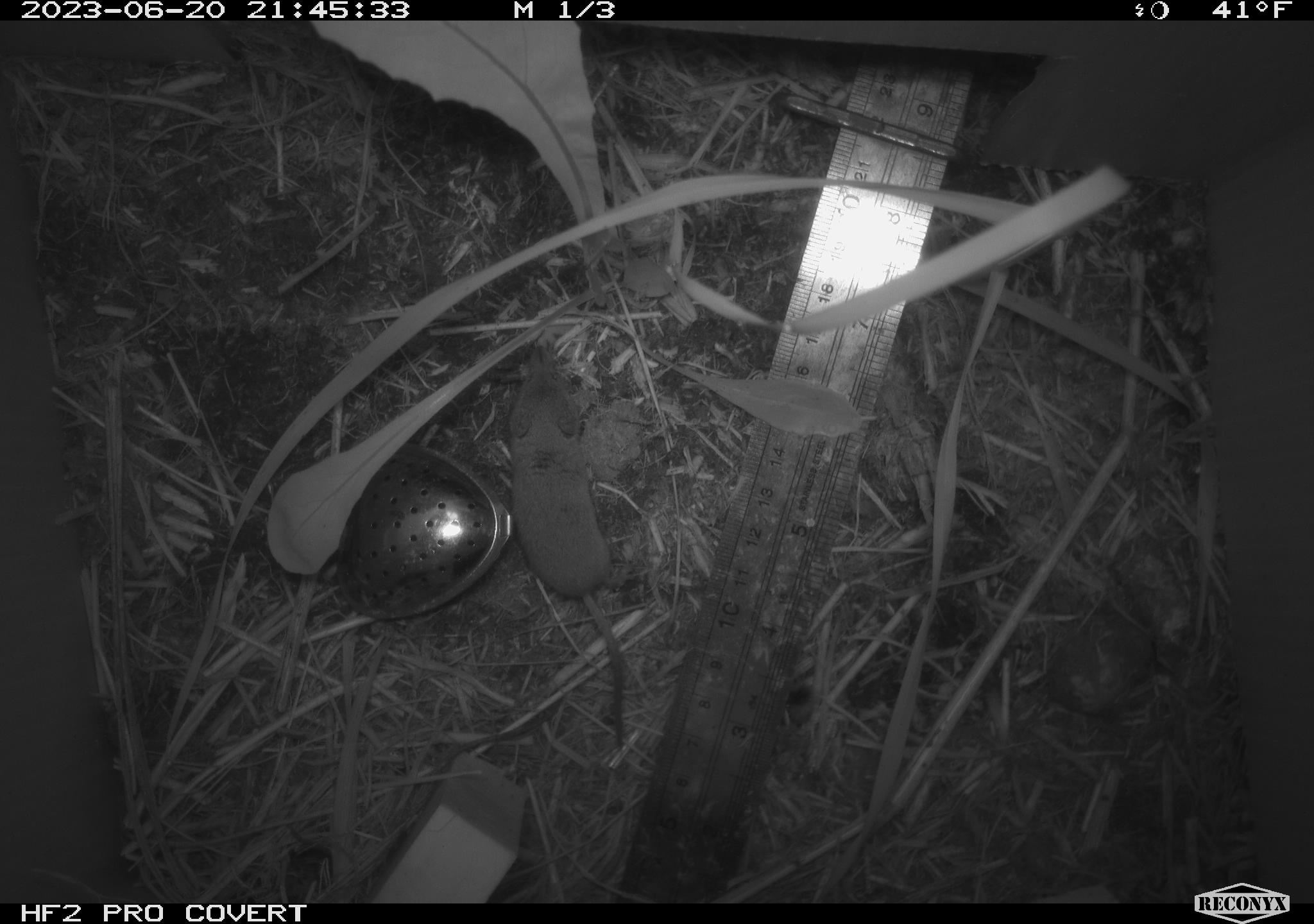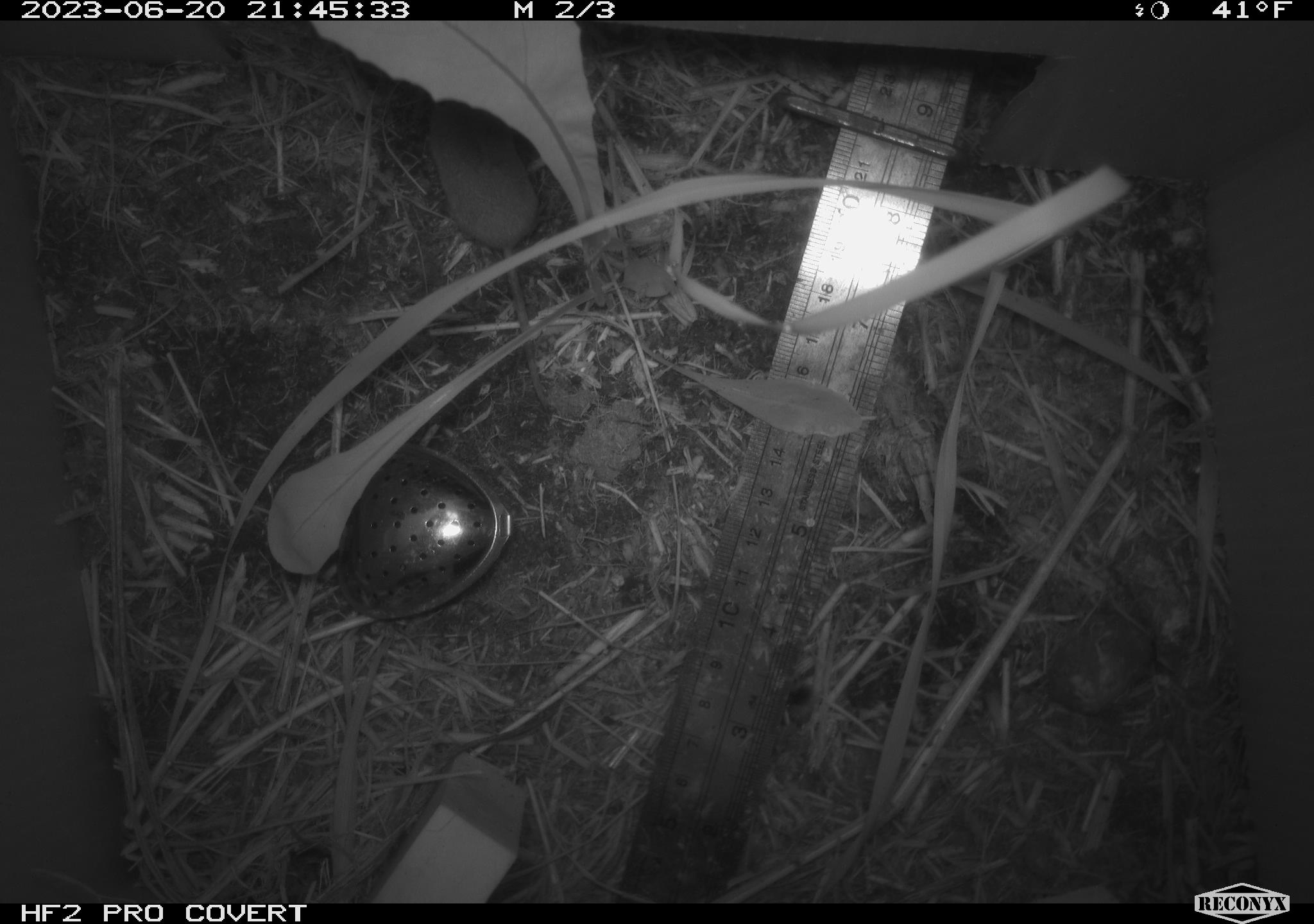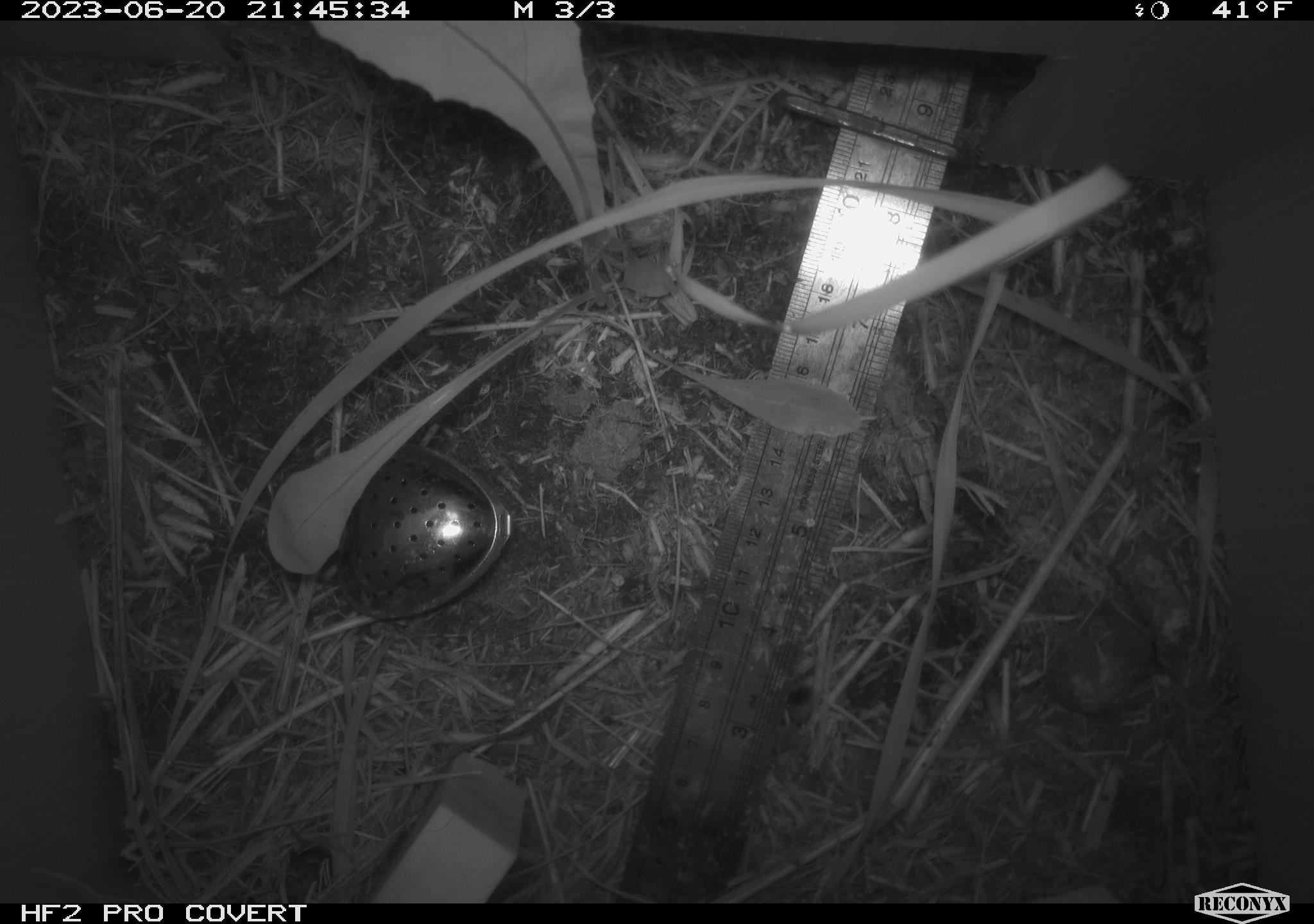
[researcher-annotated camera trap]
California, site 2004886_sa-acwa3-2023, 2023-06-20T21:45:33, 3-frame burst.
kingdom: Animalia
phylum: Chordata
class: Mammalia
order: Eulipotyphla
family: Soricidae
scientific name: Soricidae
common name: shrews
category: soricidae family